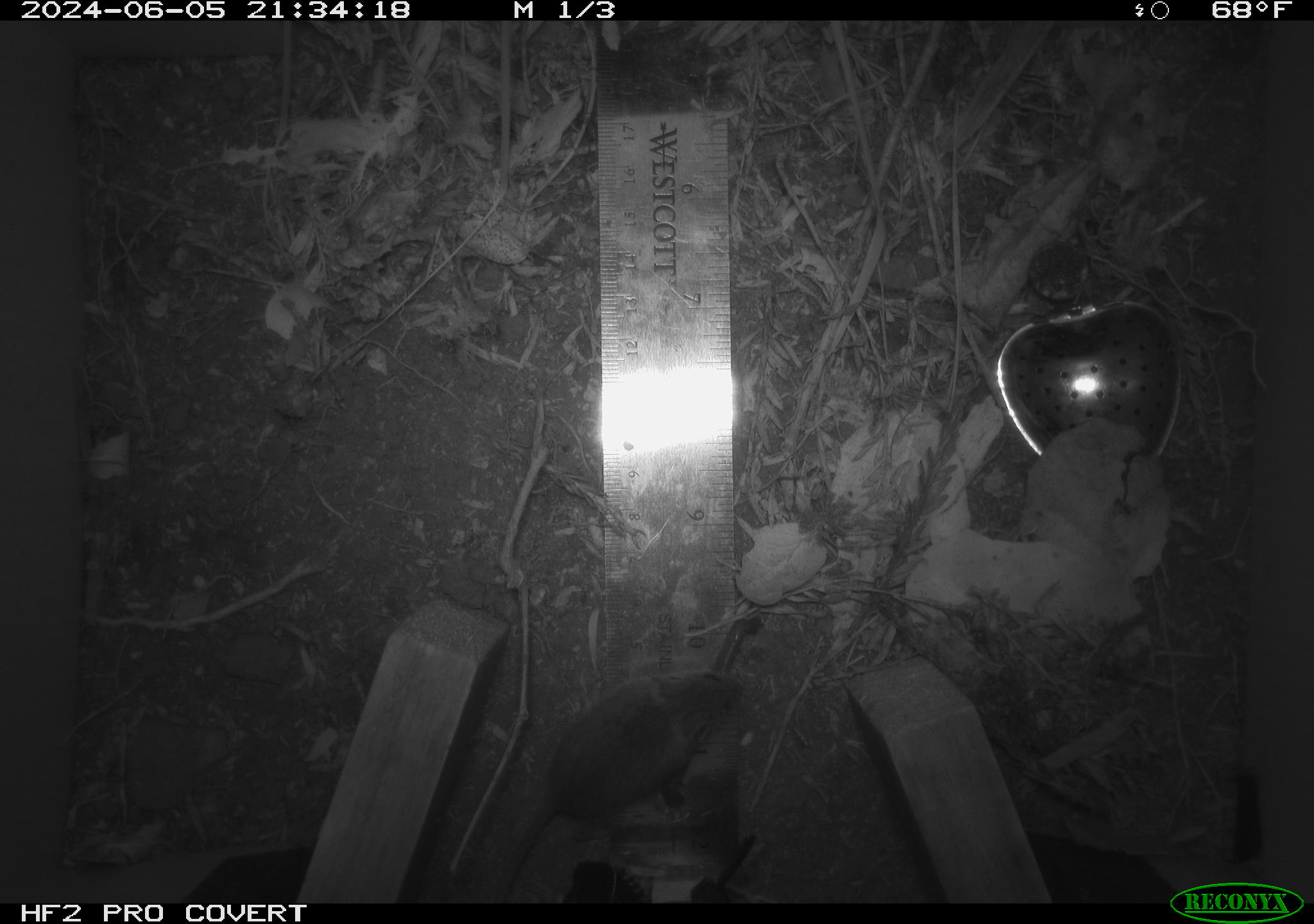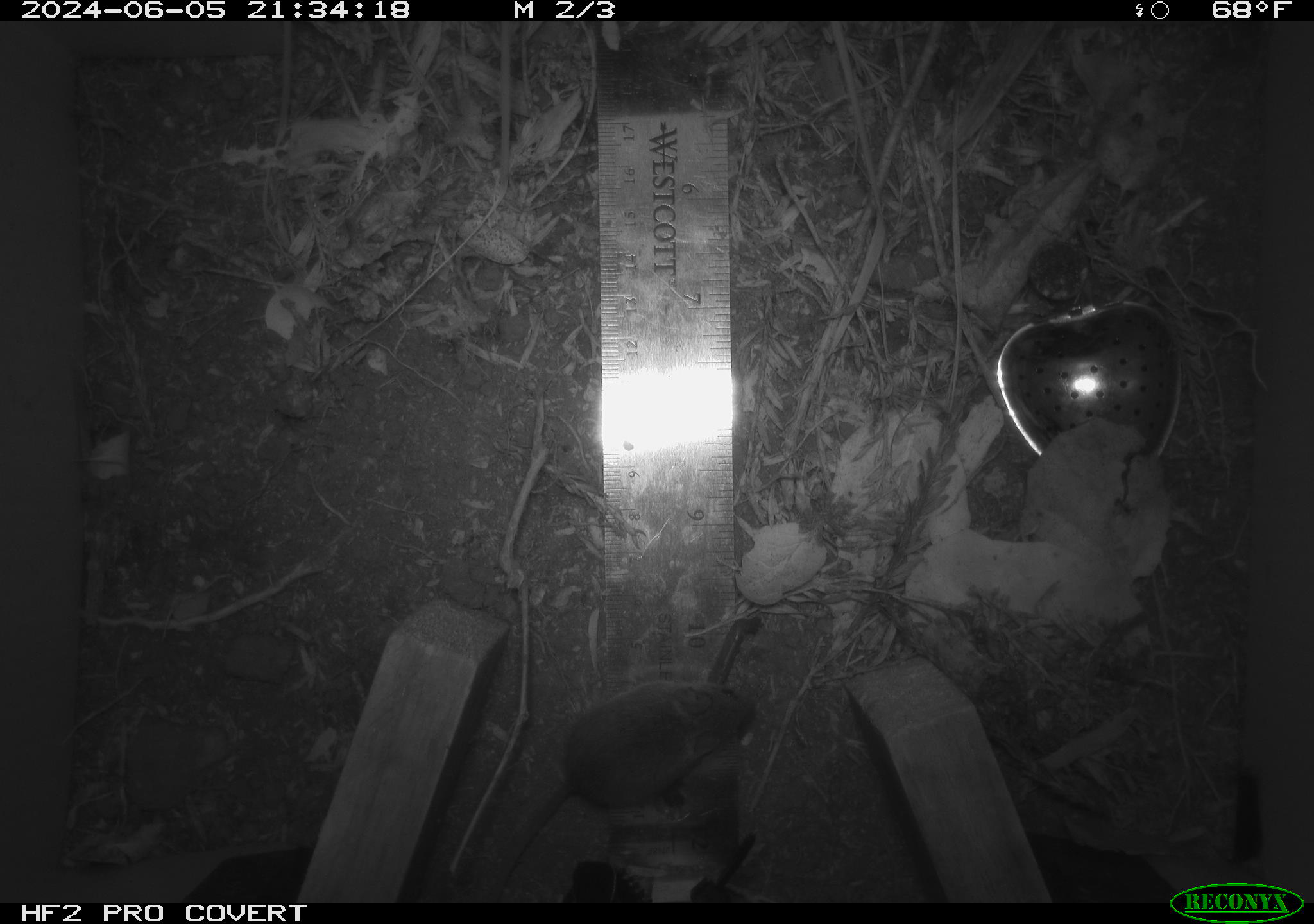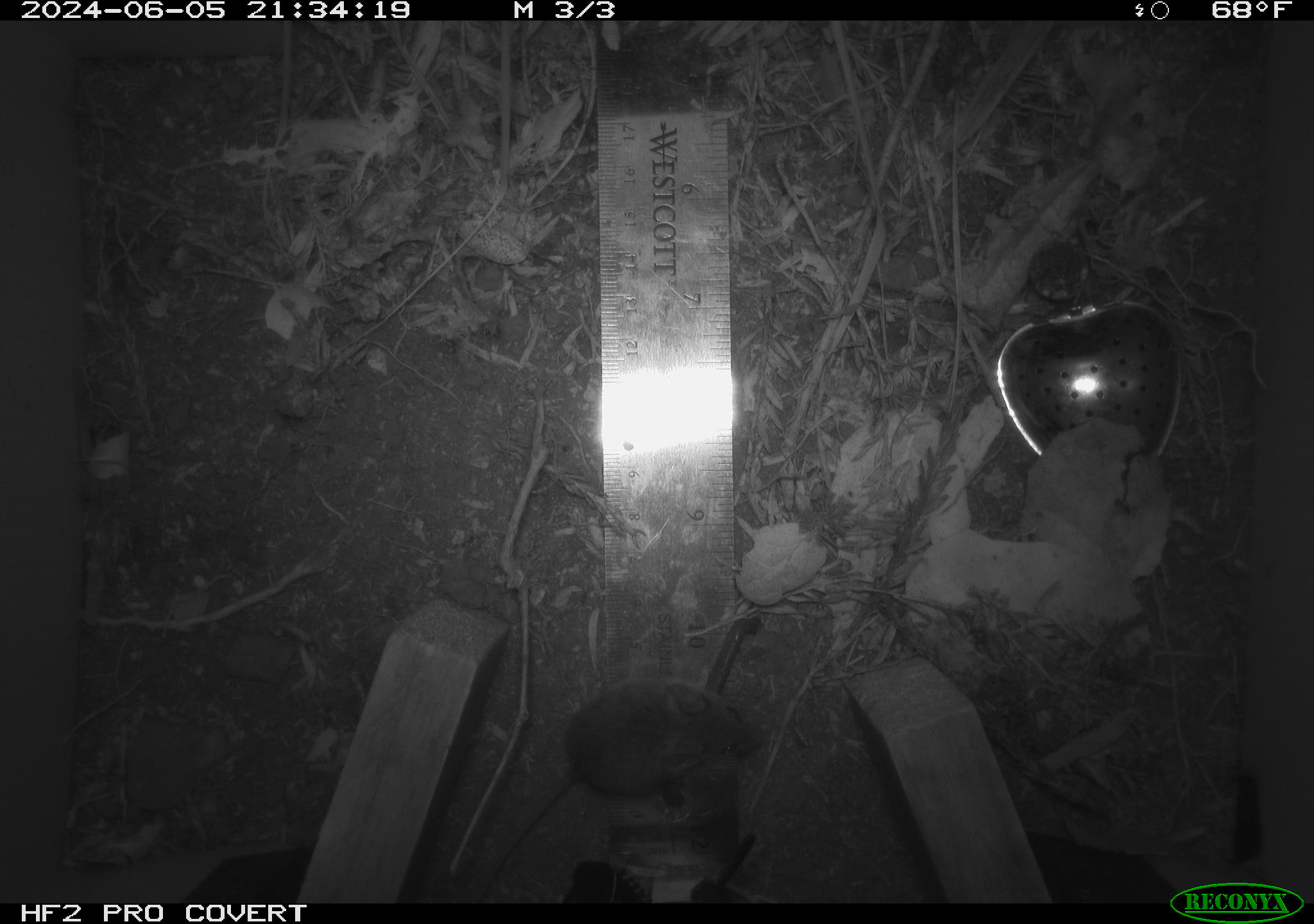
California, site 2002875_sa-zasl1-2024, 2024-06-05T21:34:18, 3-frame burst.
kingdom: Animalia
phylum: Chordata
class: Mammalia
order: Rodentia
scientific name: Rodentia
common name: mouse species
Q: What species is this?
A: Mouse species (Rodentia).